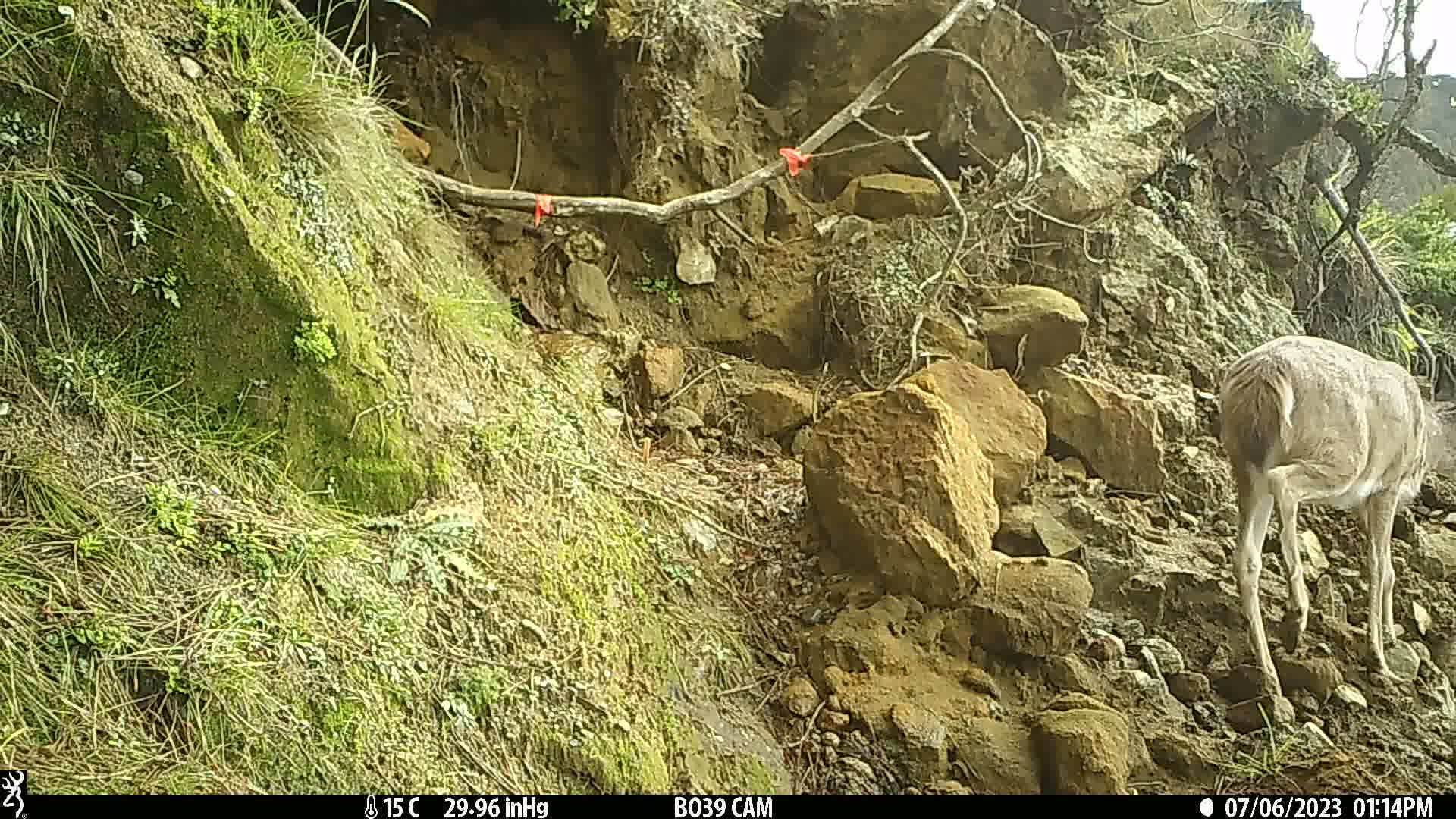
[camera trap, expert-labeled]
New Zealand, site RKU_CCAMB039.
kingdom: Animalia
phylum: Chordata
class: Mammalia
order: Artiodactyla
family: Cervidae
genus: Odocoileus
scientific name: Odocoileus virginianus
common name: white-tailed deer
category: white tailed deer